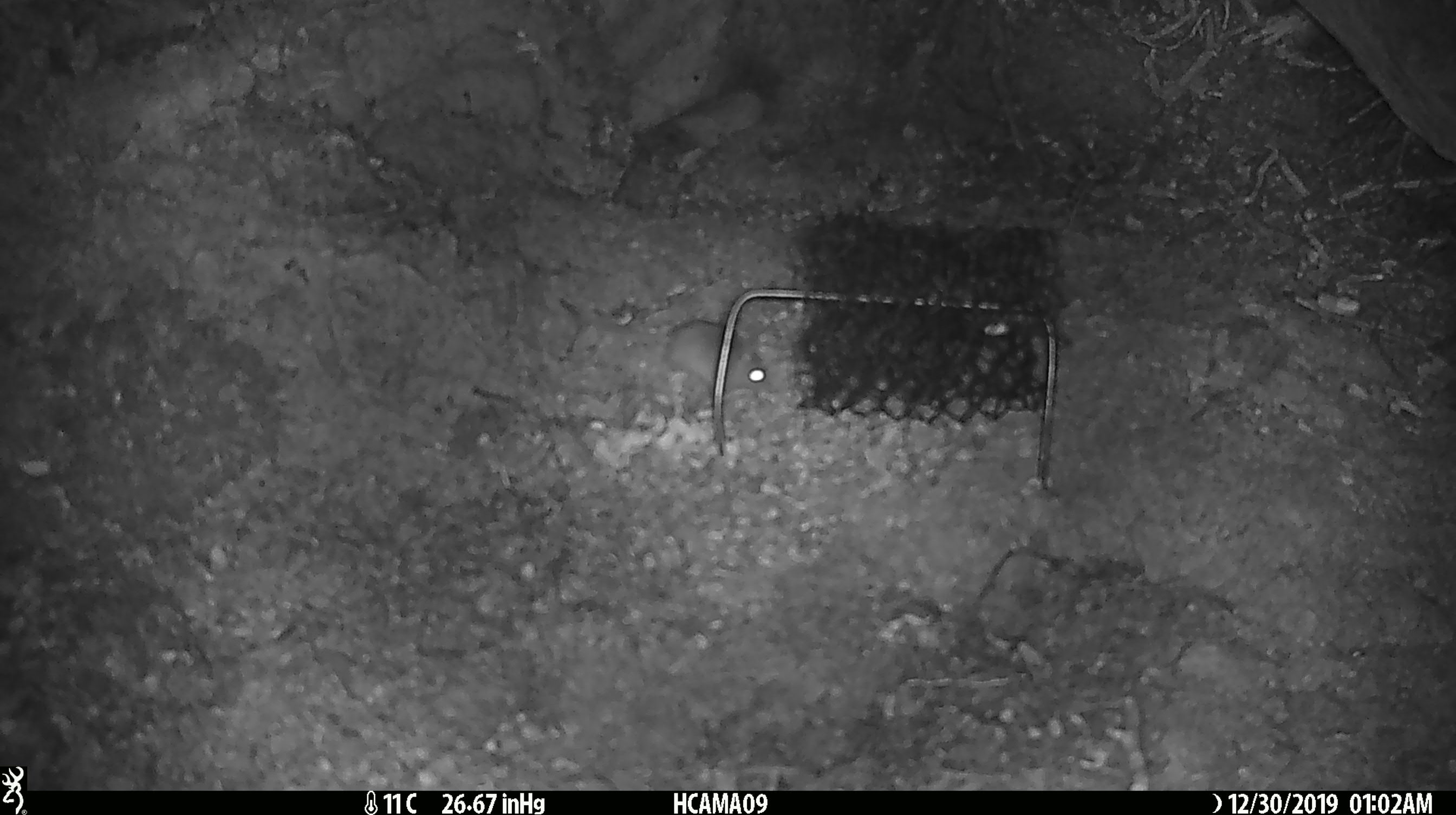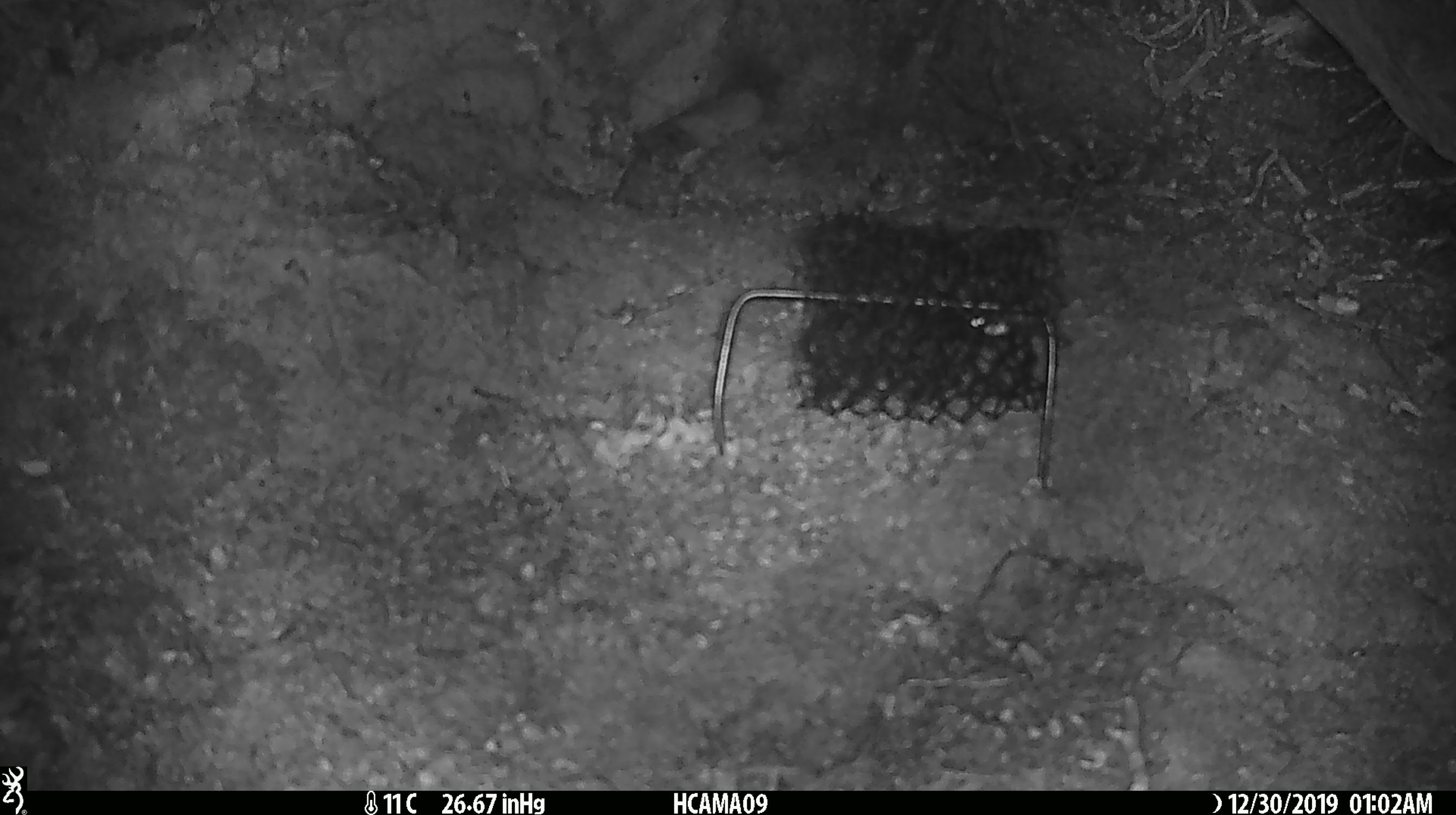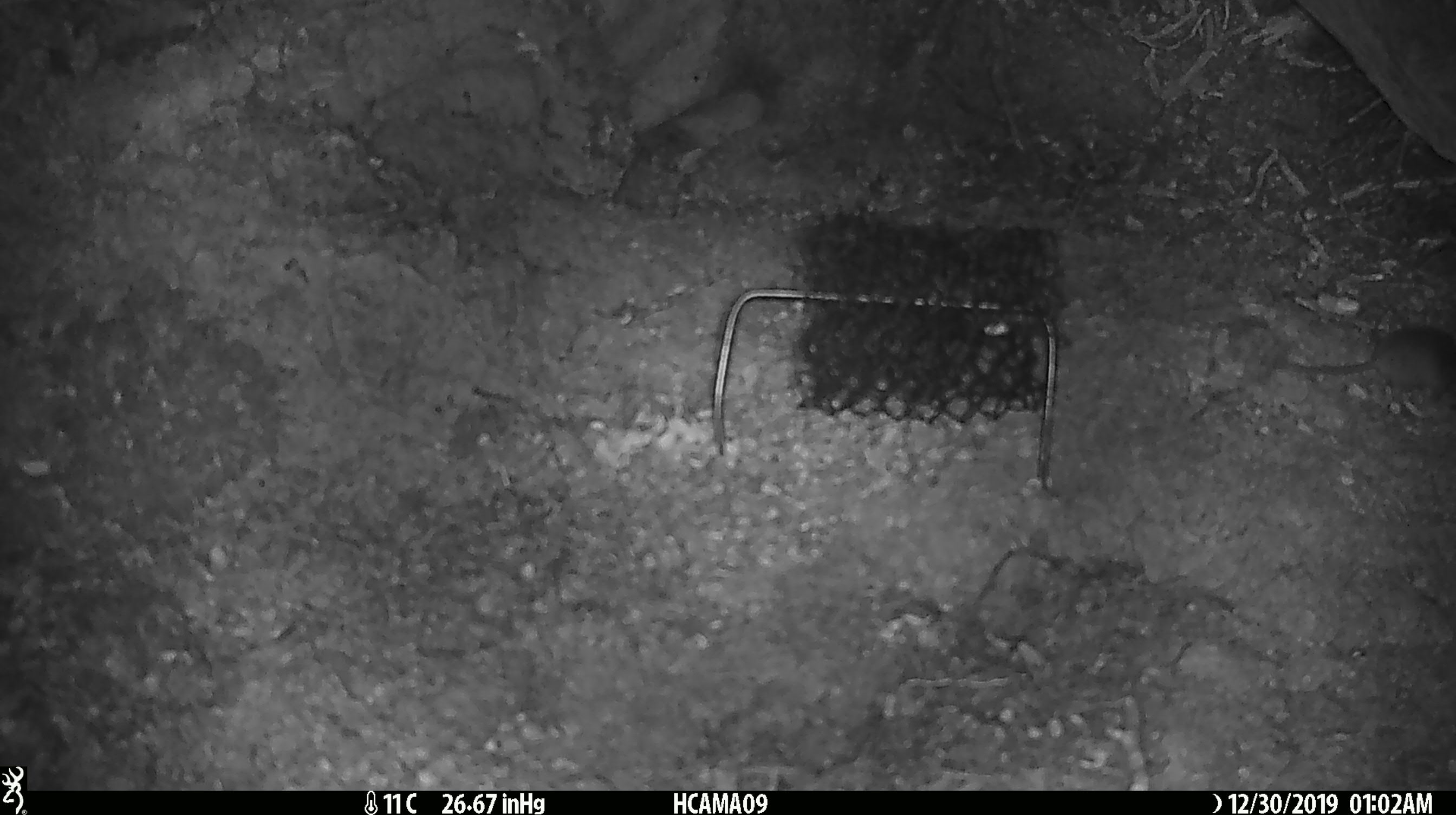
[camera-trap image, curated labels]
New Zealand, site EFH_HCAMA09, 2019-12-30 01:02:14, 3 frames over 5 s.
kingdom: Animalia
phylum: Chordata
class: Mammalia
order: Rodentia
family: Muridae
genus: Mus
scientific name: Mus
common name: mouse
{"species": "mouse (Mus)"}